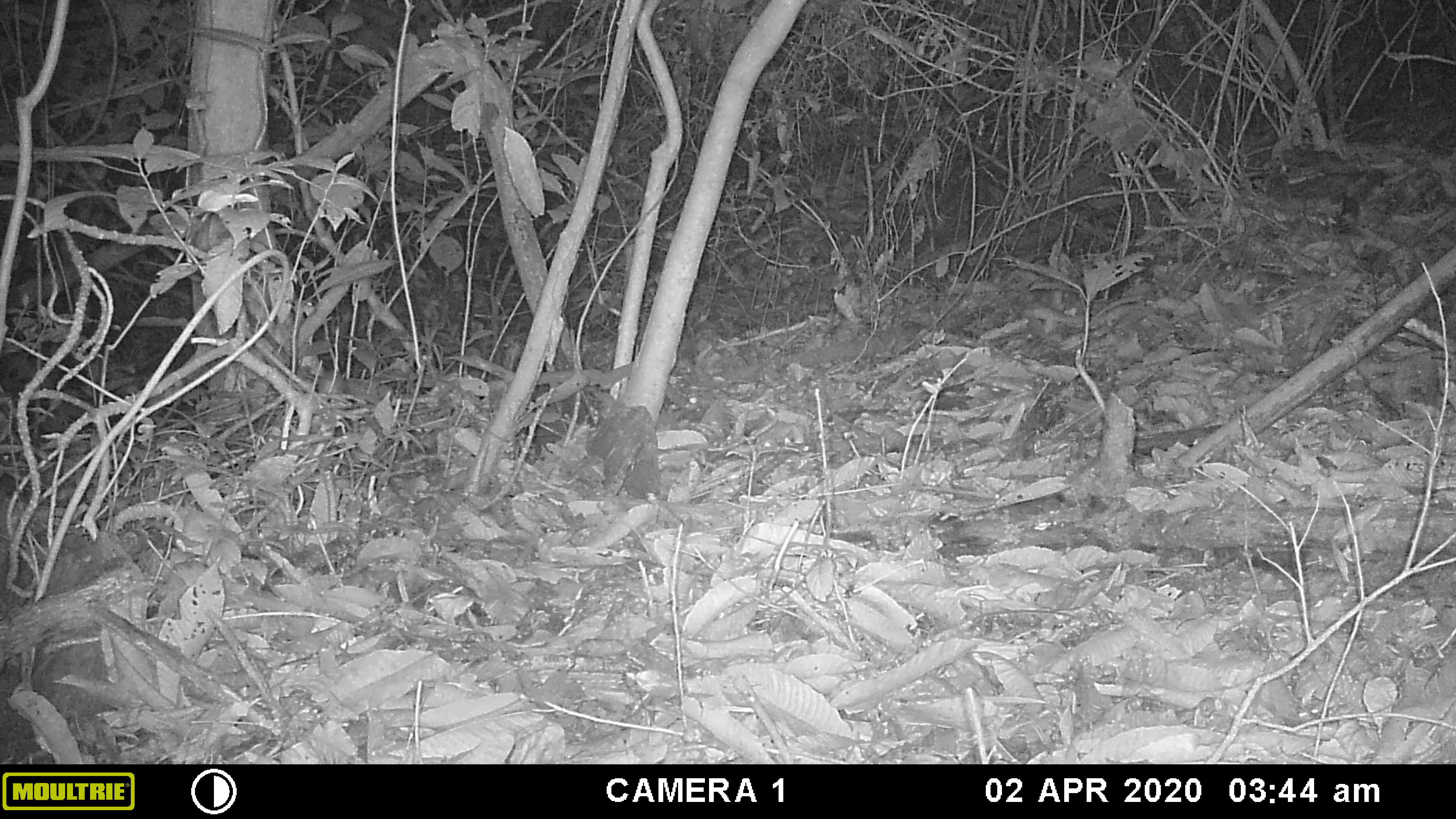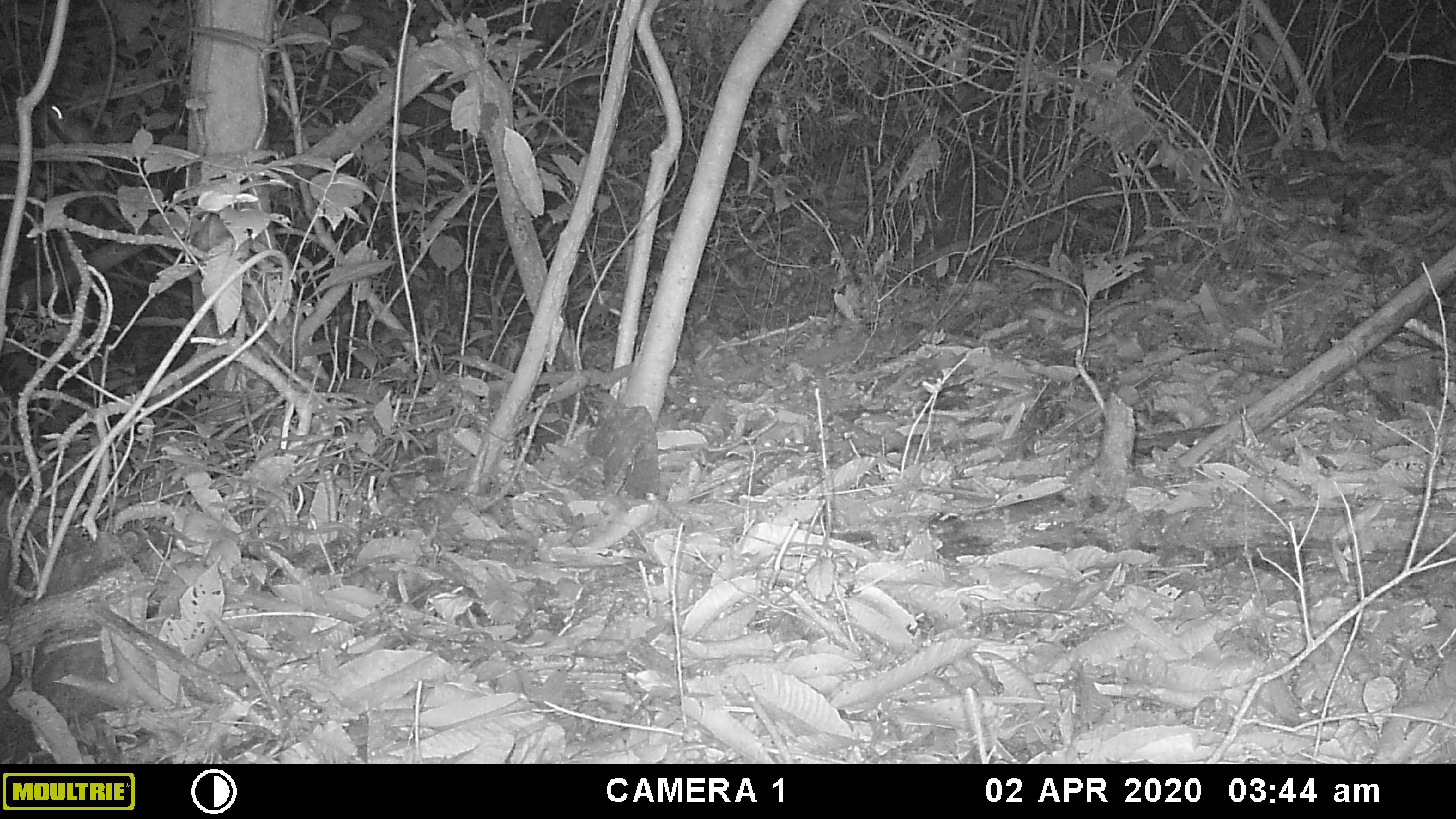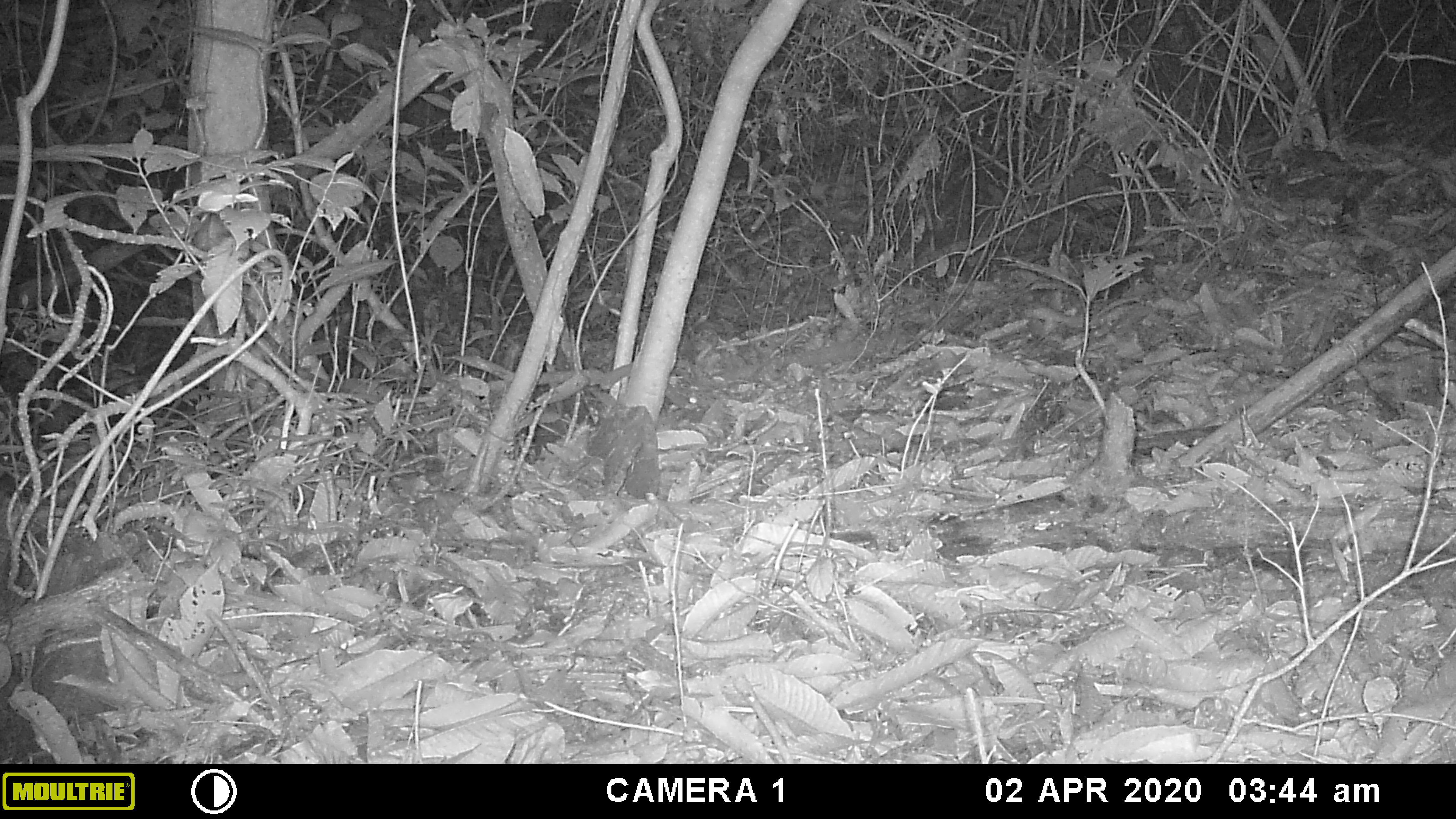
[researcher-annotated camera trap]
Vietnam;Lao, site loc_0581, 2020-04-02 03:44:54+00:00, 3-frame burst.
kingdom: Animalia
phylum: Chordata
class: Mammalia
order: Rodentia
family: Muridae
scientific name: Muridae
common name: old-world mice and rats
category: unidentified murid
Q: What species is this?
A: Unidentified murid (old-world mice and rats) (Muridae).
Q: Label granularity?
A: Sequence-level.